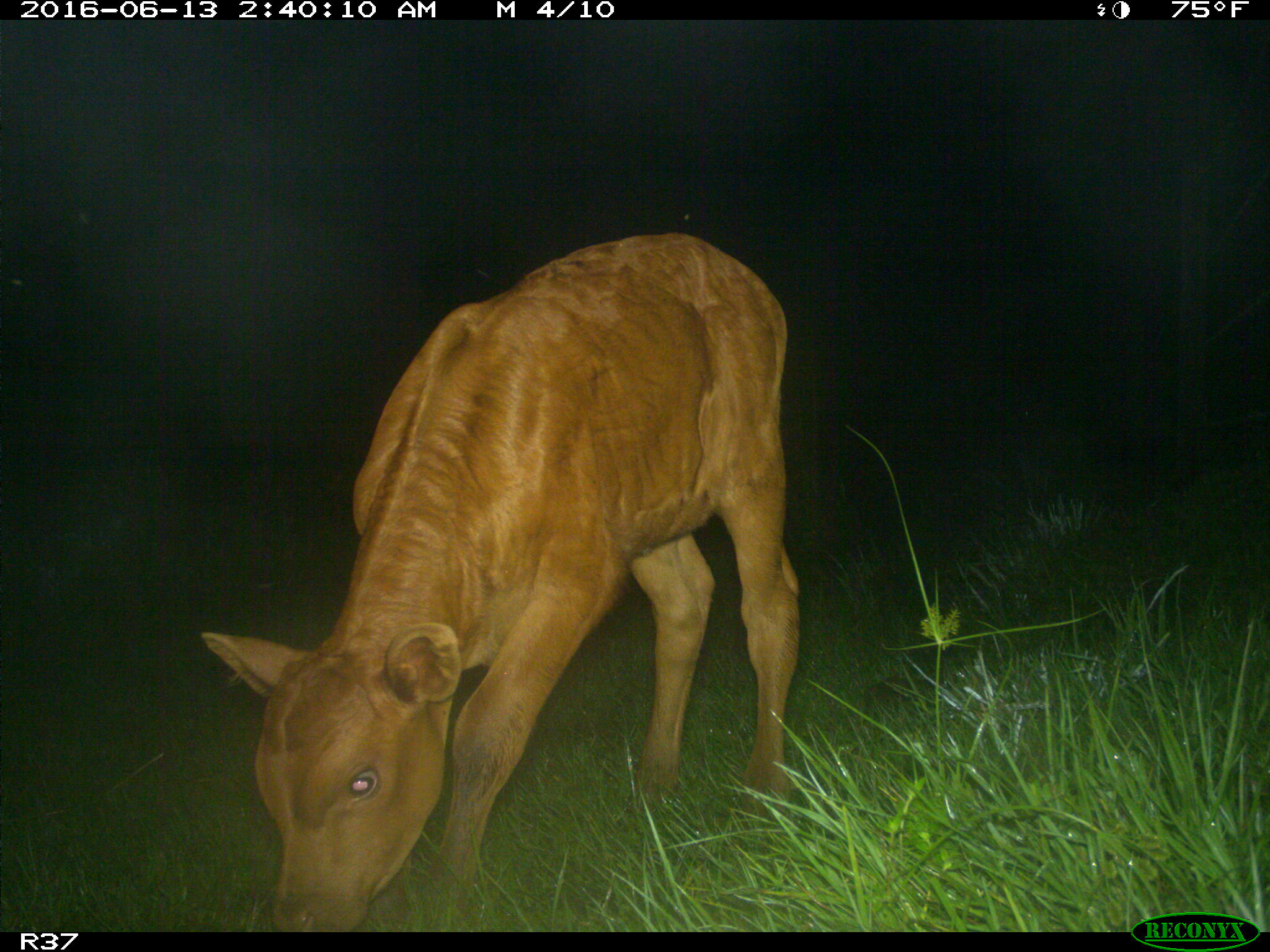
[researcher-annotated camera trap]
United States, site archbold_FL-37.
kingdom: Animalia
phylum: Chordata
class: Mammalia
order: Artiodactyla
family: Bovidae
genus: Bos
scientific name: Bos taurus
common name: domestic cow